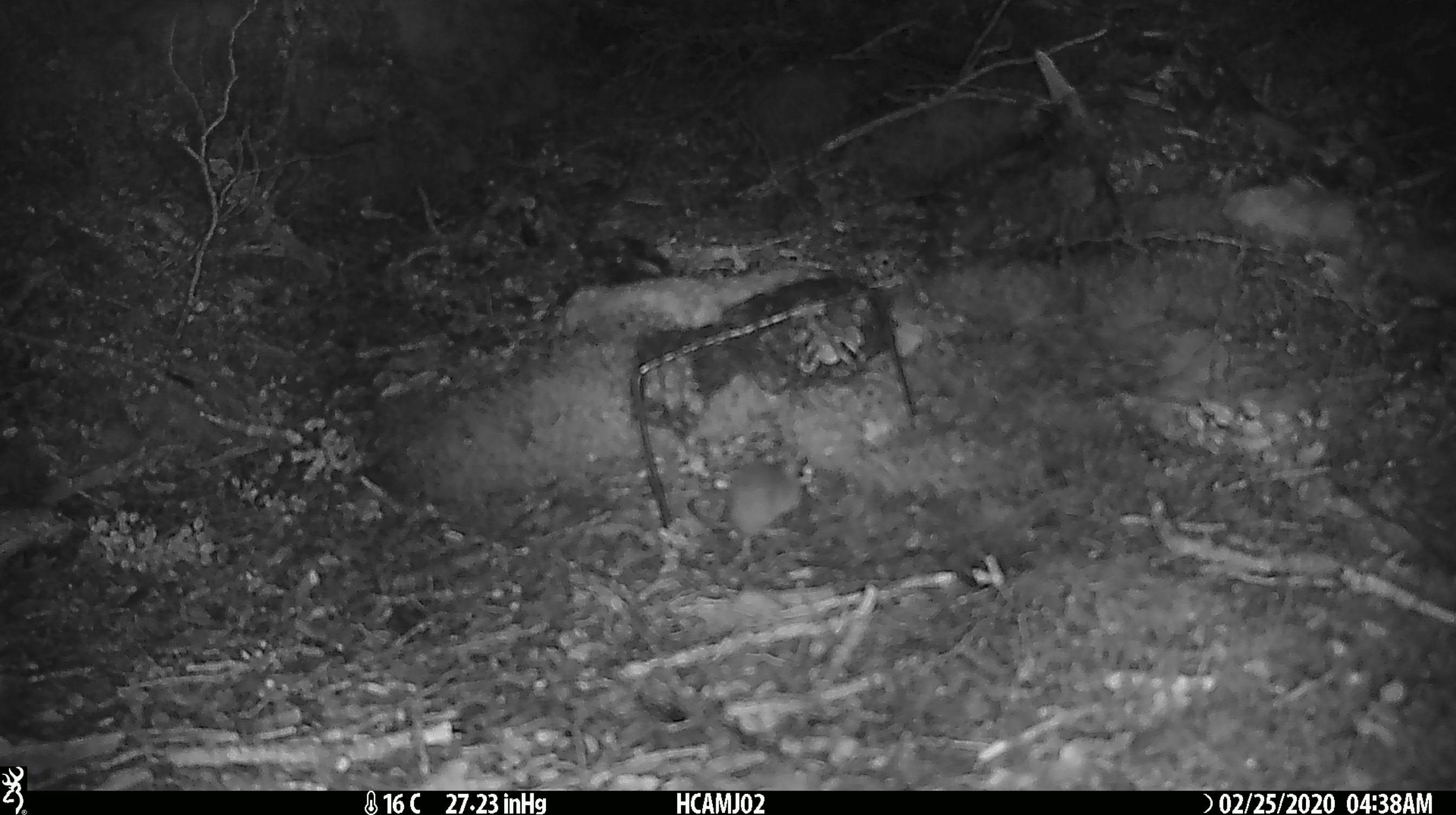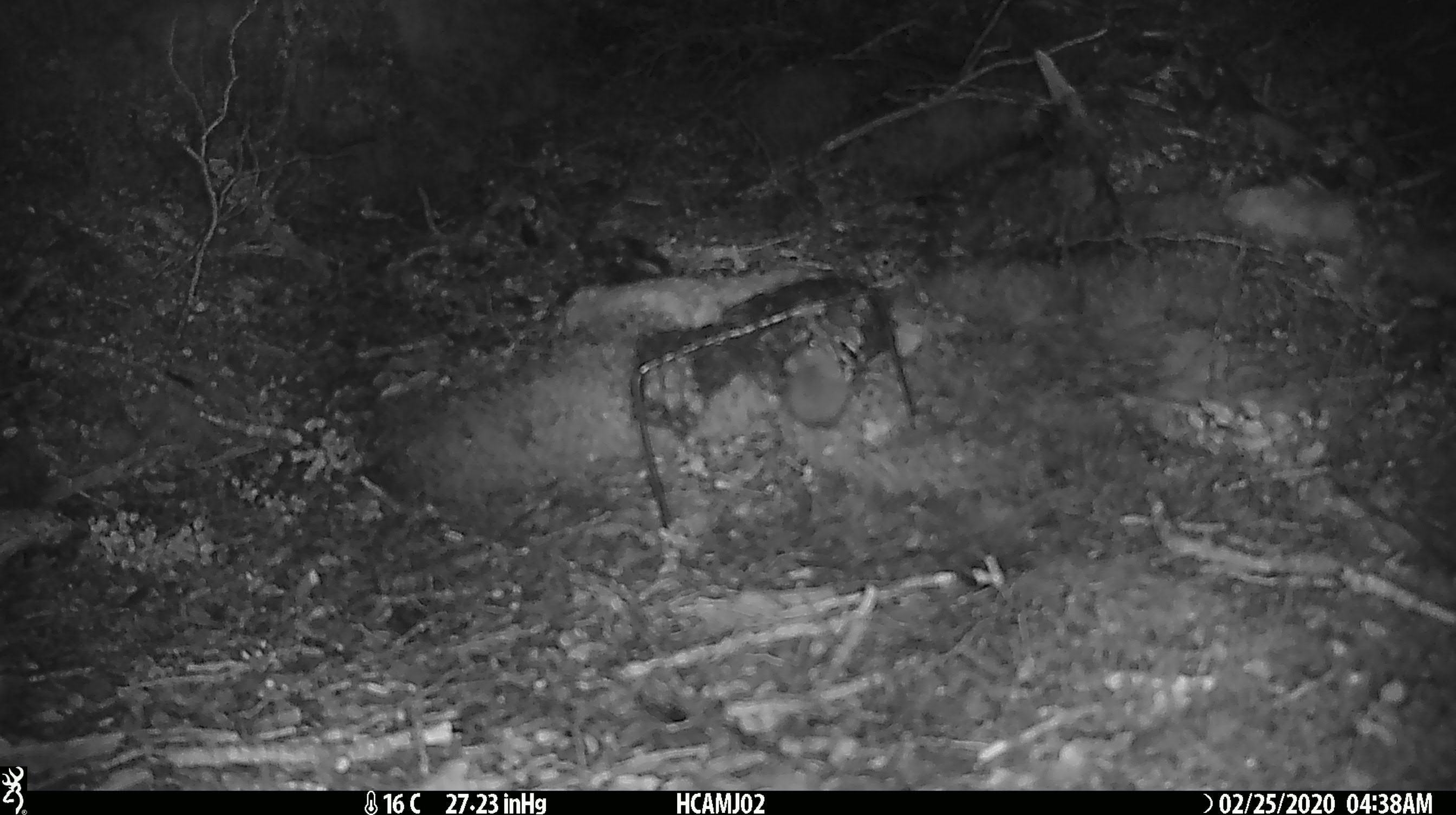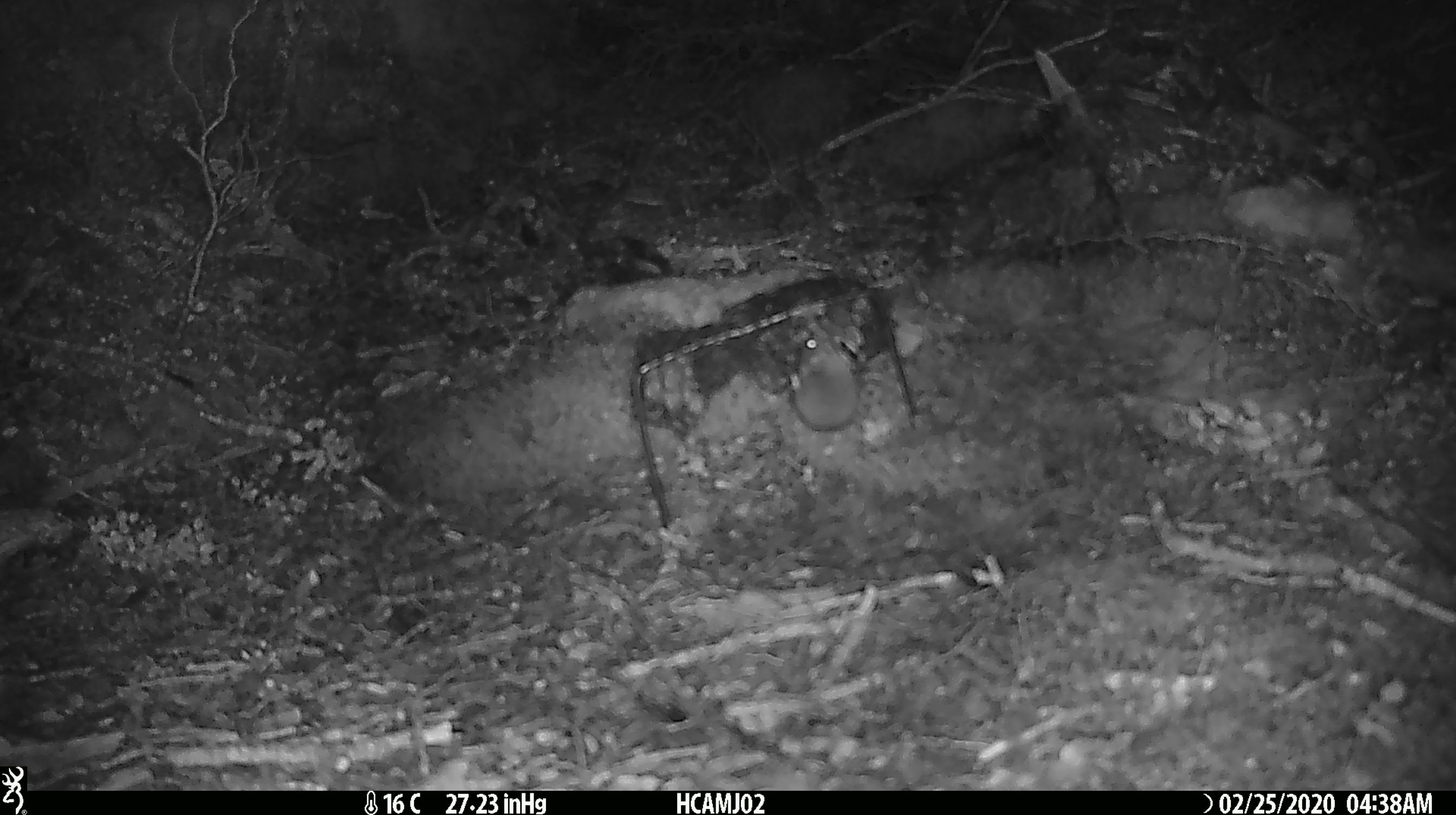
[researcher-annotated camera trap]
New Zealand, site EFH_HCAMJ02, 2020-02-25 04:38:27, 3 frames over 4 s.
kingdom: Animalia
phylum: Chordata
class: Mammalia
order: Rodentia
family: Muridae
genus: Mus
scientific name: Mus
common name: mouse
Mouse (Mus).